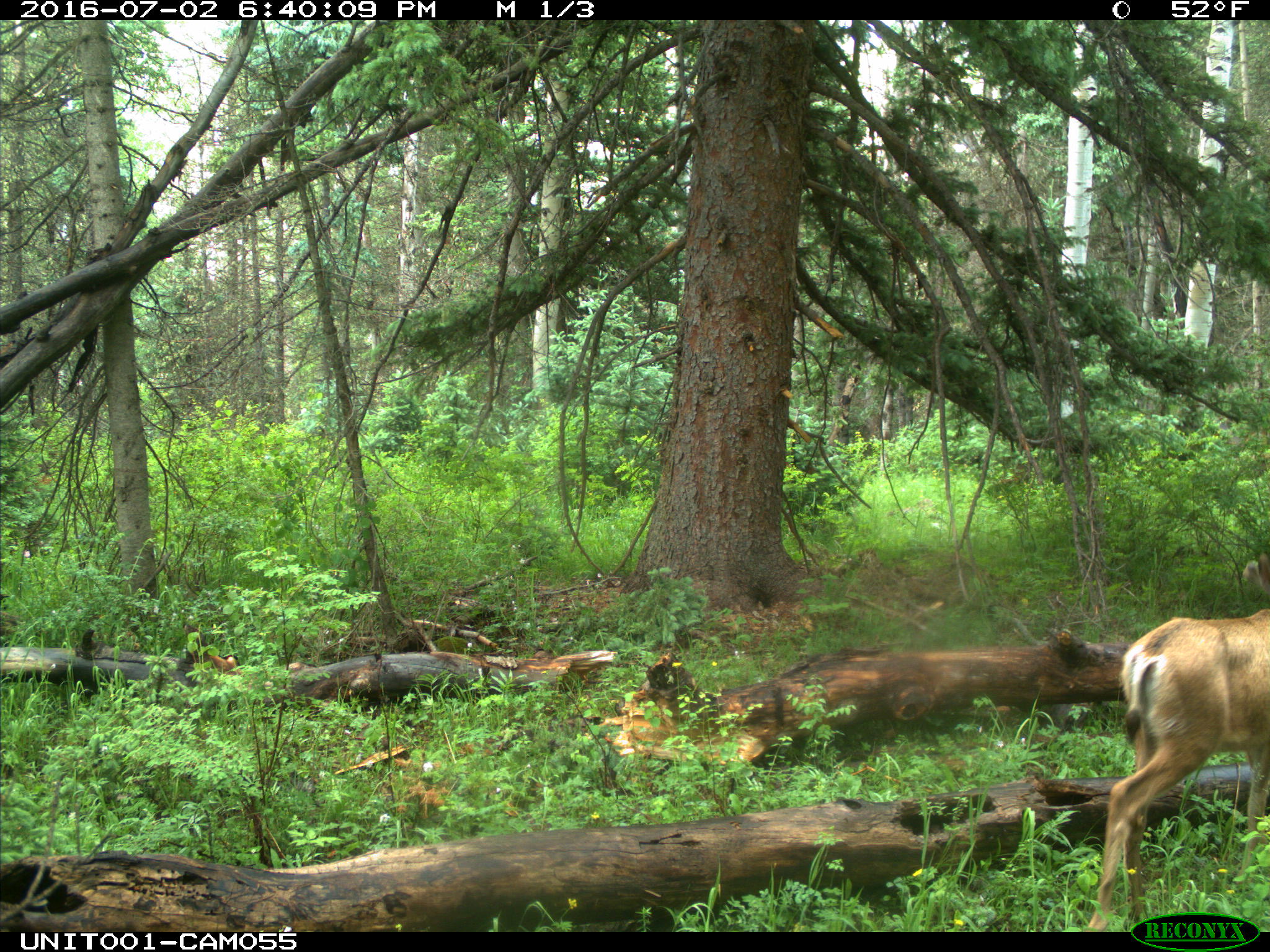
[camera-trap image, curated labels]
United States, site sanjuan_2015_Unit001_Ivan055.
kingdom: Animalia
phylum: Chordata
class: Mammalia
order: Artiodactyla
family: Cervidae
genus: Odocoileus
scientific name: Odocoileus hemionus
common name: mule deer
Odocoileus hemionus (mule deer).